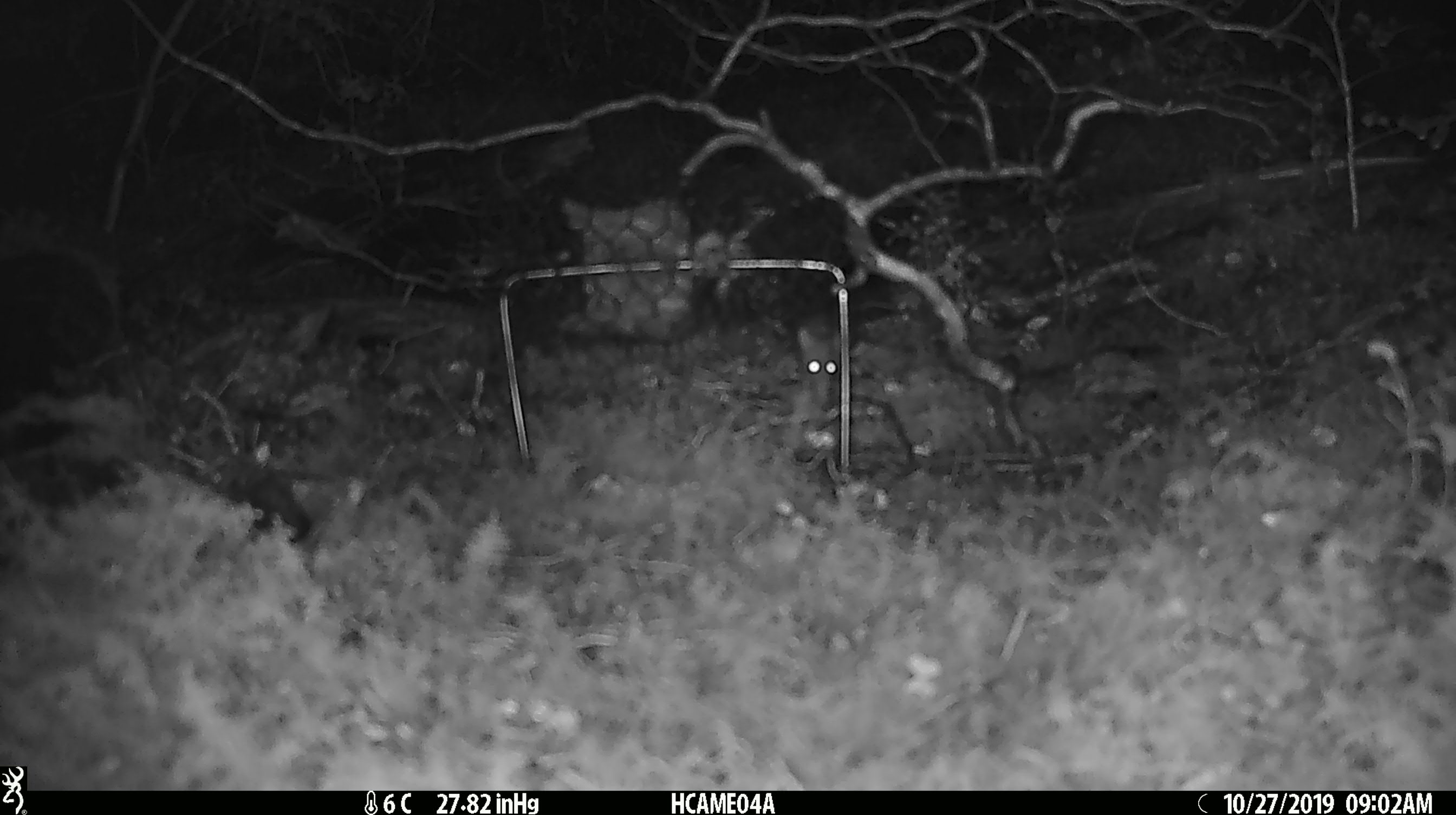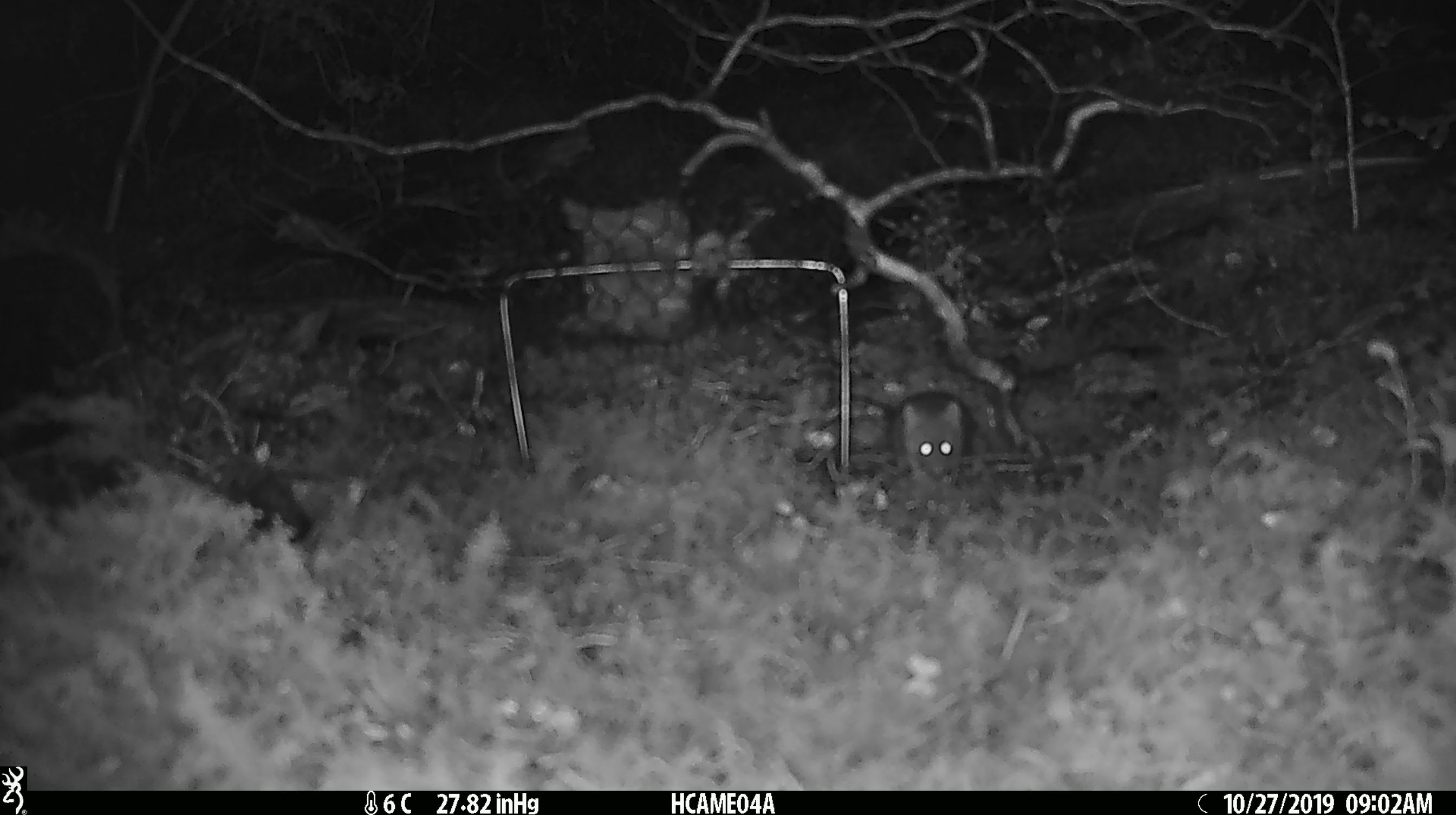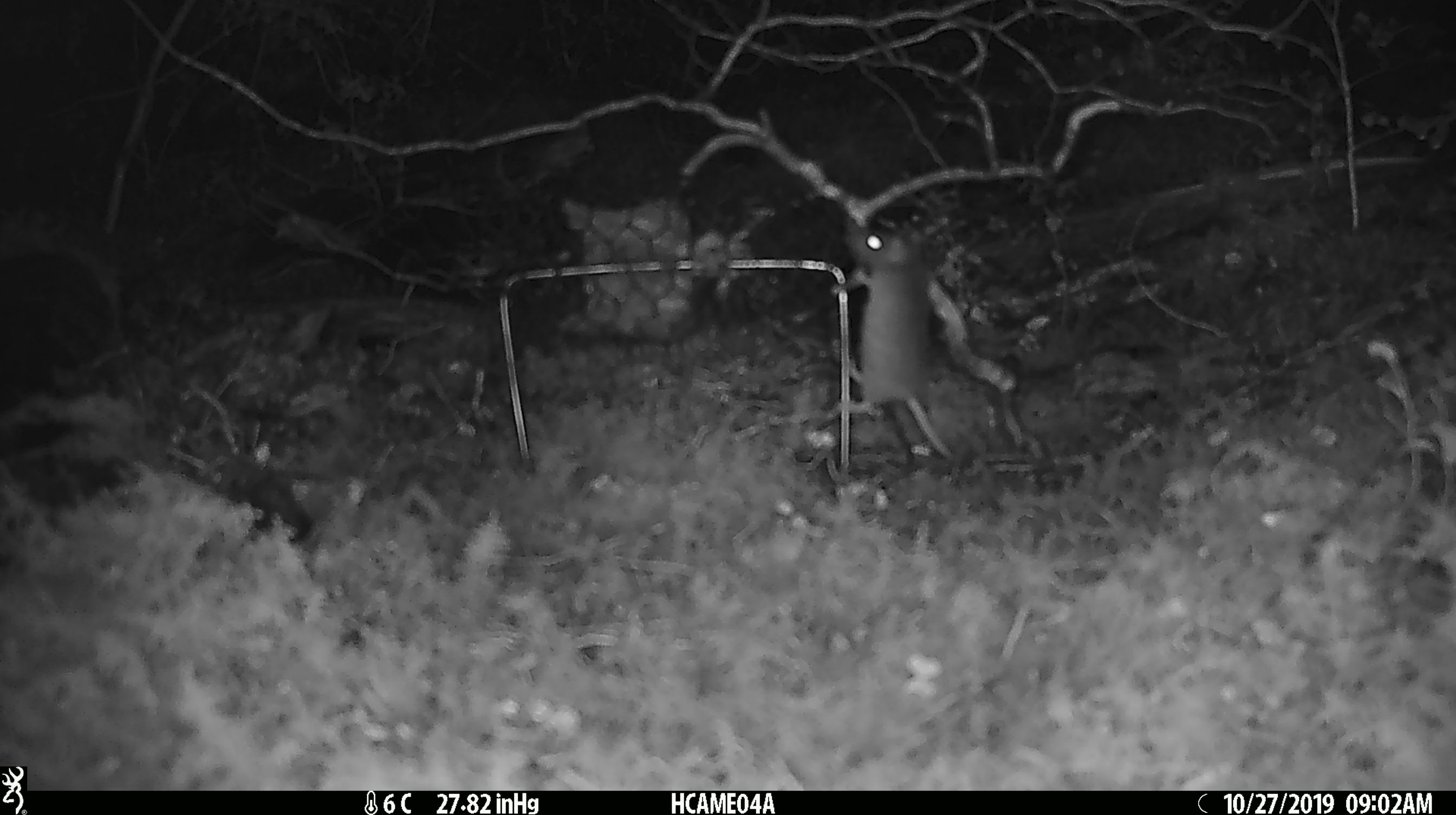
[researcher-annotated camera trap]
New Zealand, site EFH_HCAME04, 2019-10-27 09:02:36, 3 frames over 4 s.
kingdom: Animalia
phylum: Chordata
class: Mammalia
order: Rodentia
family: Muridae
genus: Mus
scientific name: Mus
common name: mouse